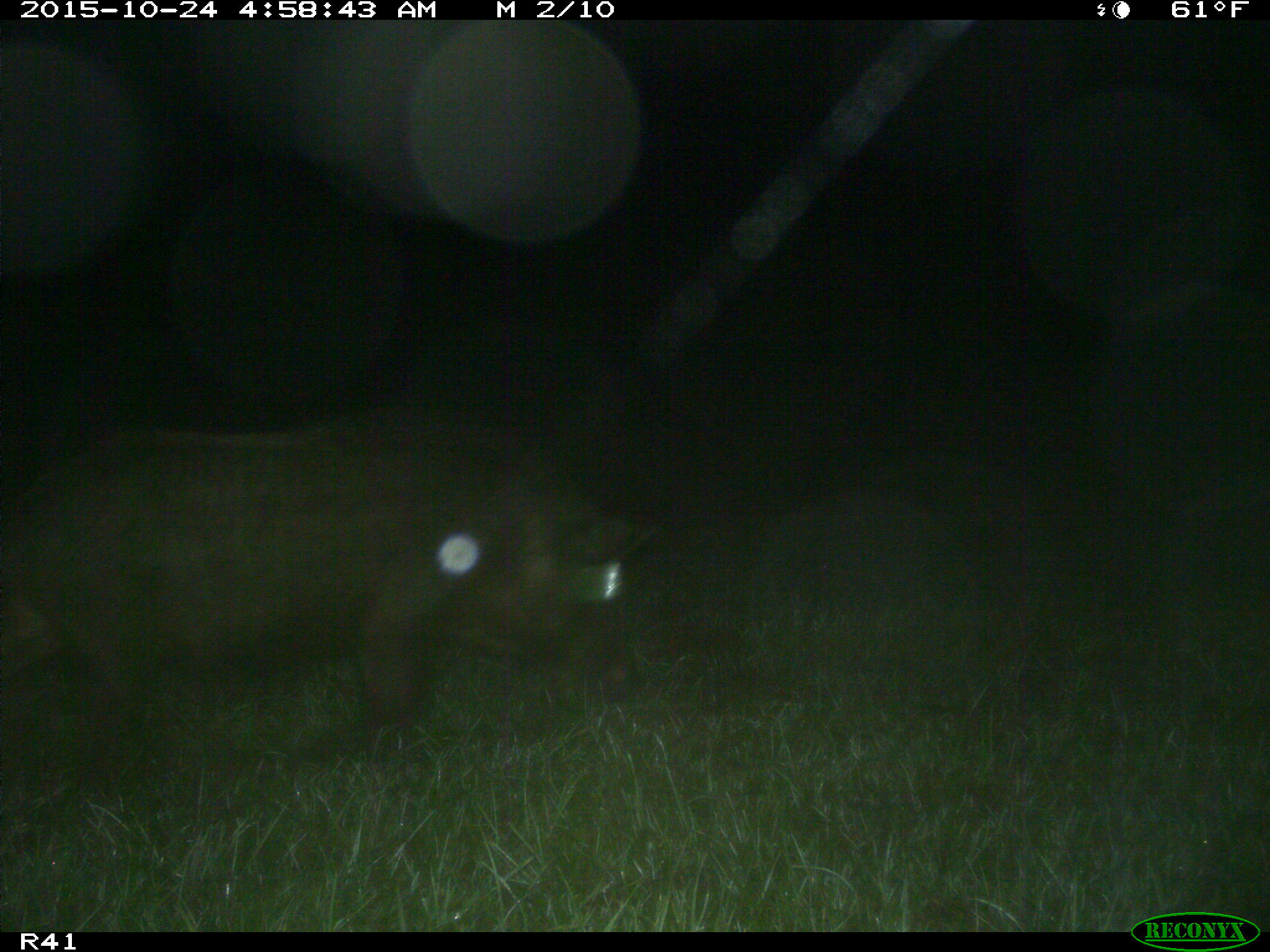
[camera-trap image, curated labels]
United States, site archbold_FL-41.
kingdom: Animalia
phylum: Chordata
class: Mammalia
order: Artiodactyla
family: Suidae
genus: Sus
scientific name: Sus scrofa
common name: wild boar